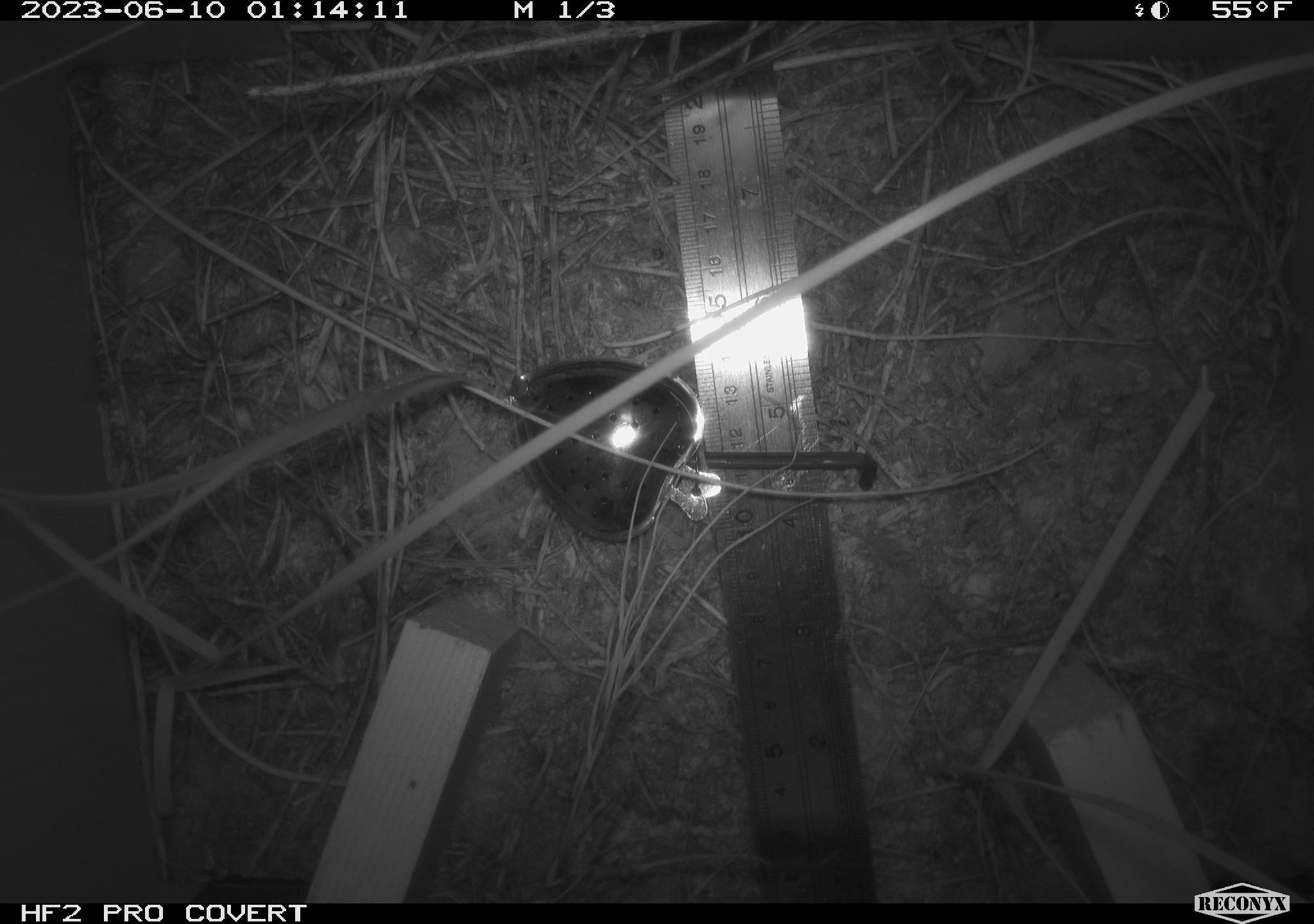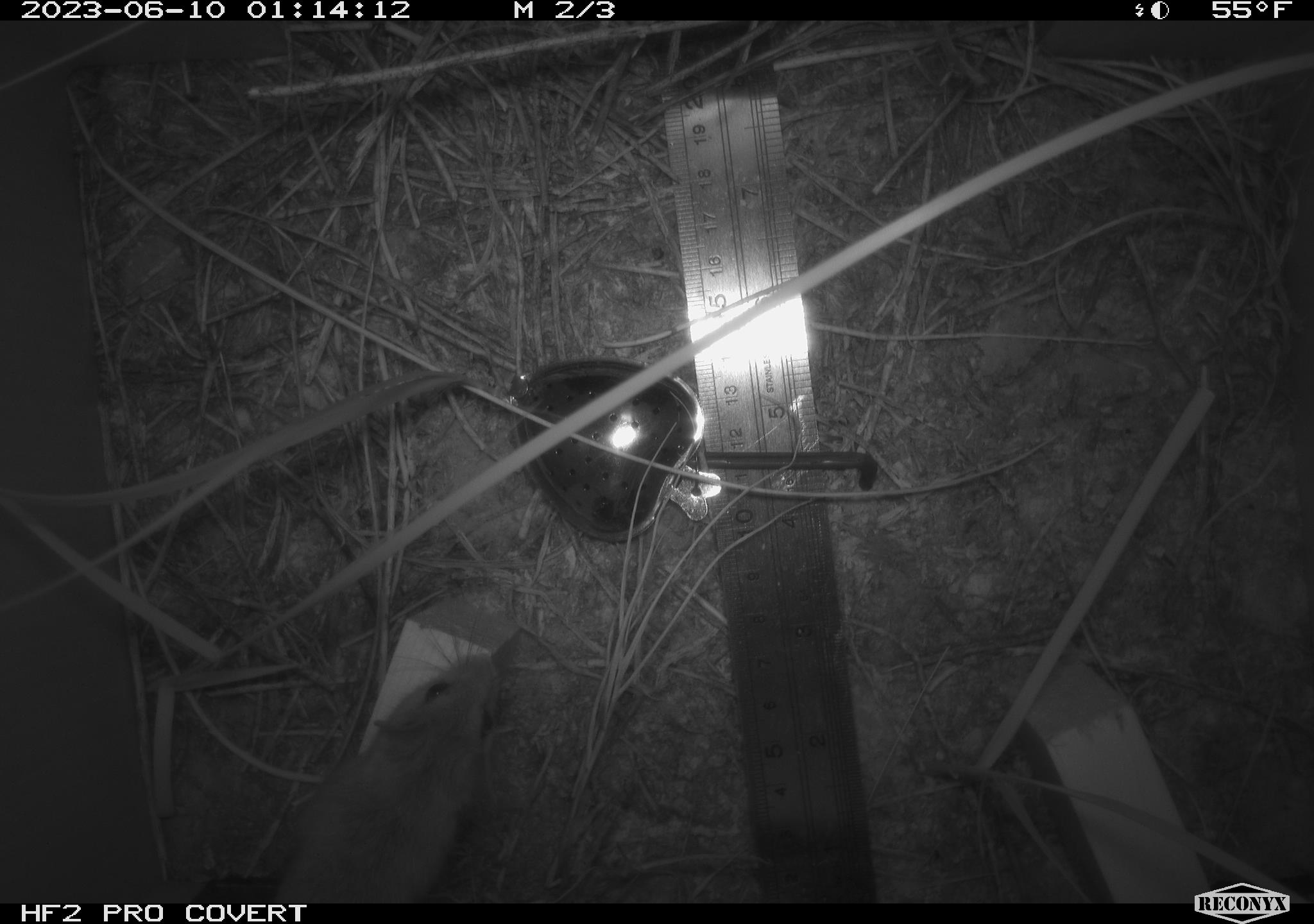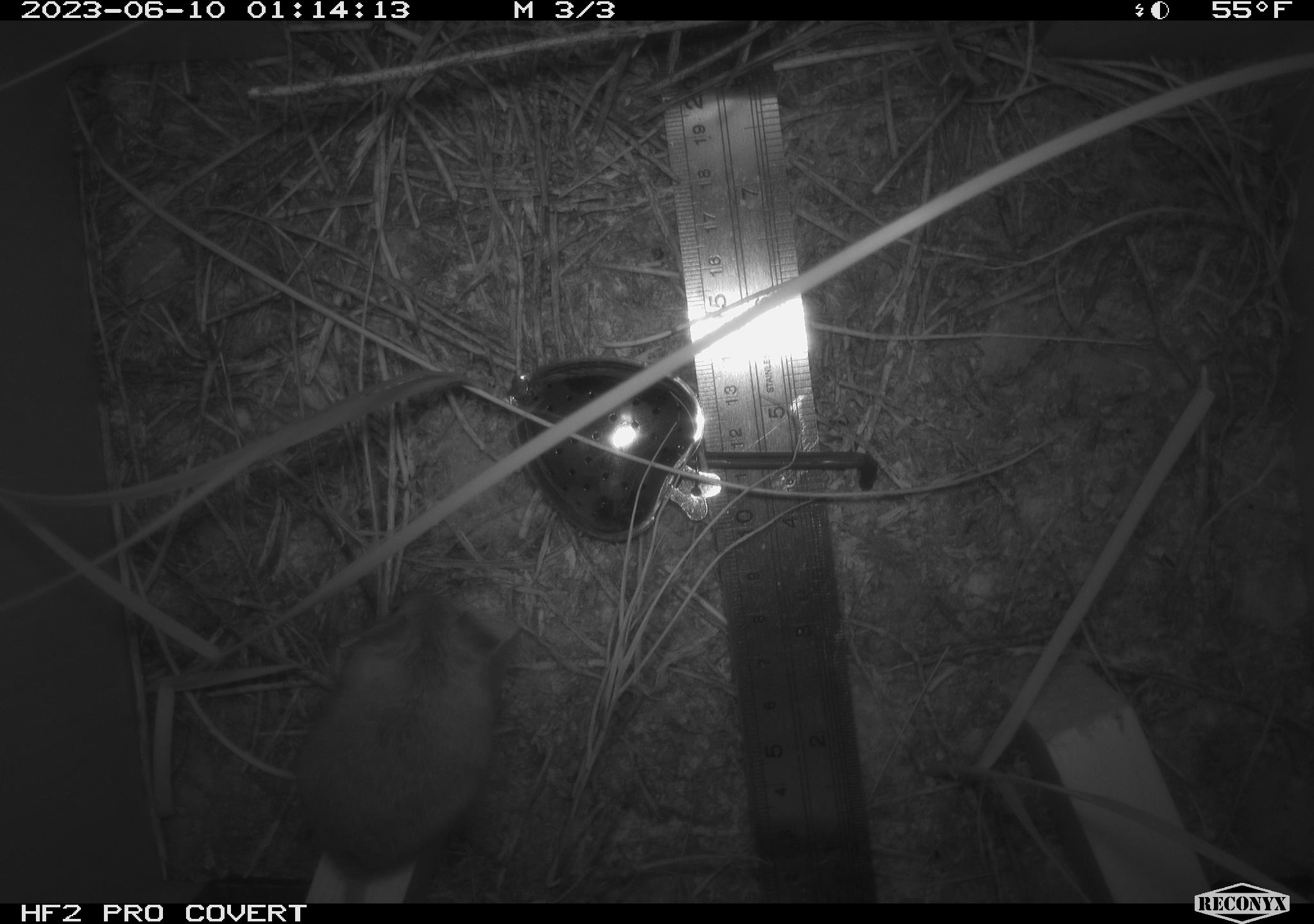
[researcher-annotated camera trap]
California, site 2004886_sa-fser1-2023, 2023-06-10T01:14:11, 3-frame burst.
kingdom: Animalia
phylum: Chordata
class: Mammalia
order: Rodentia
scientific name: Rodentia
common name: mouse species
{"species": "mouse species (Rodentia)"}